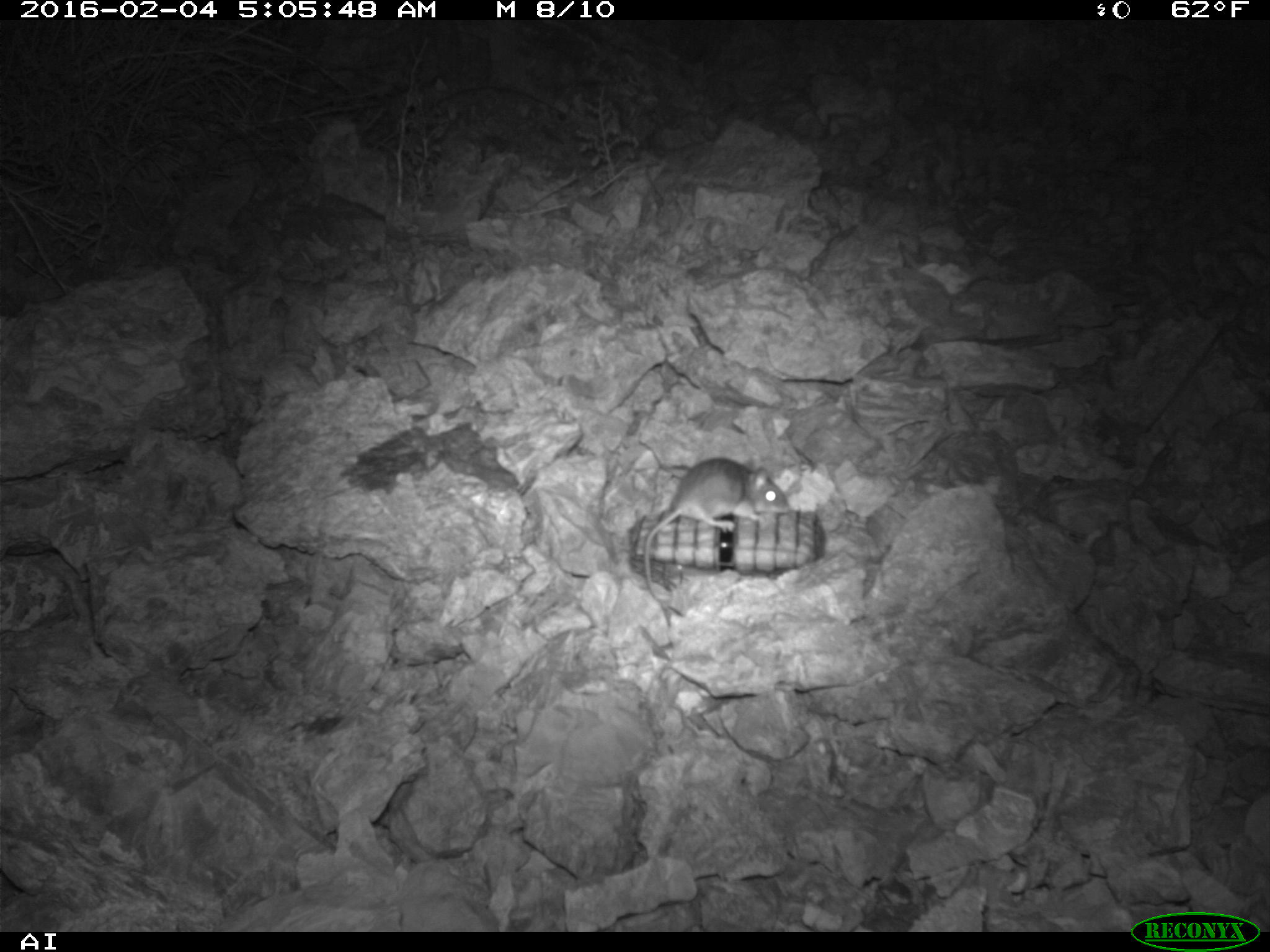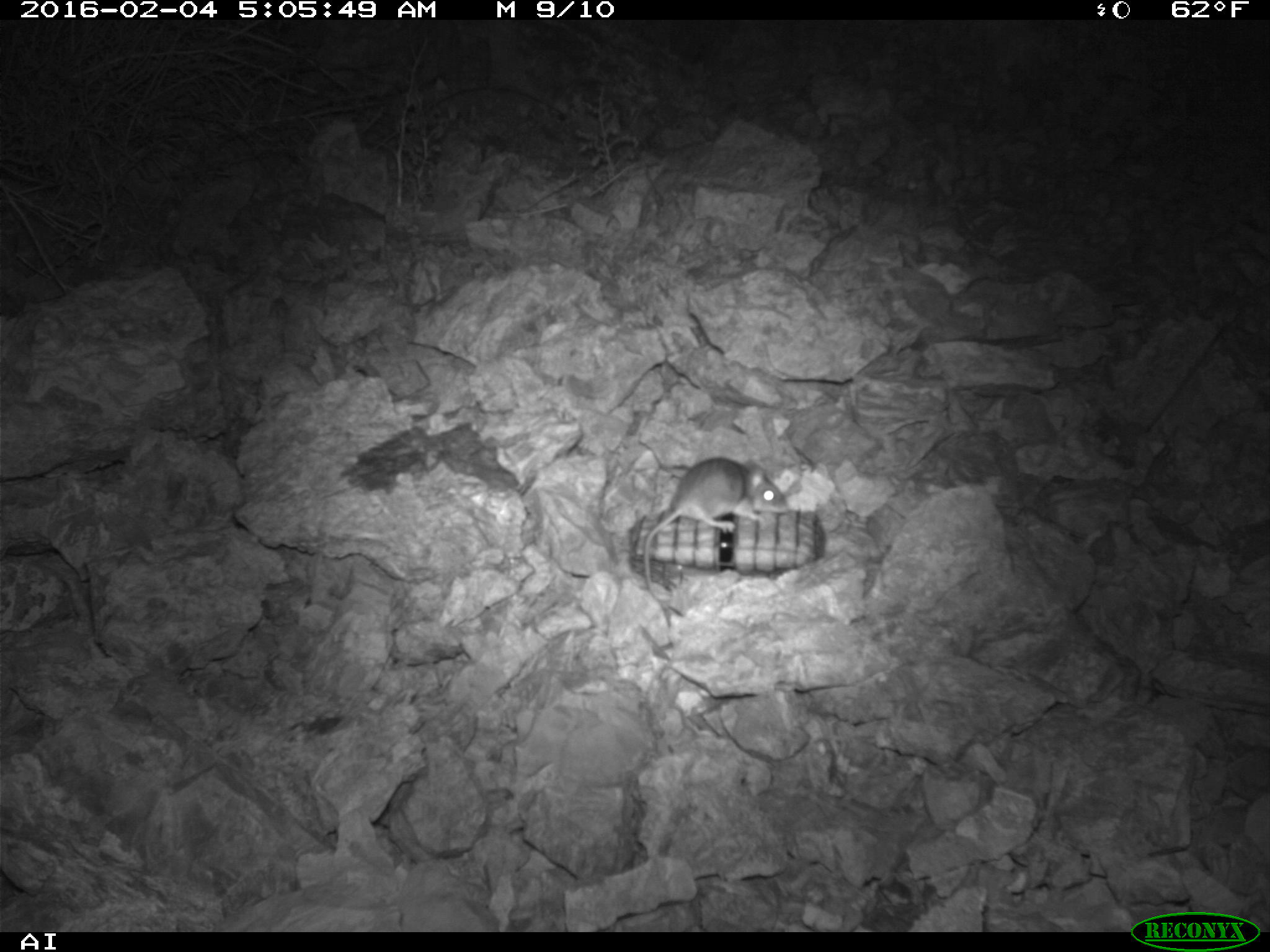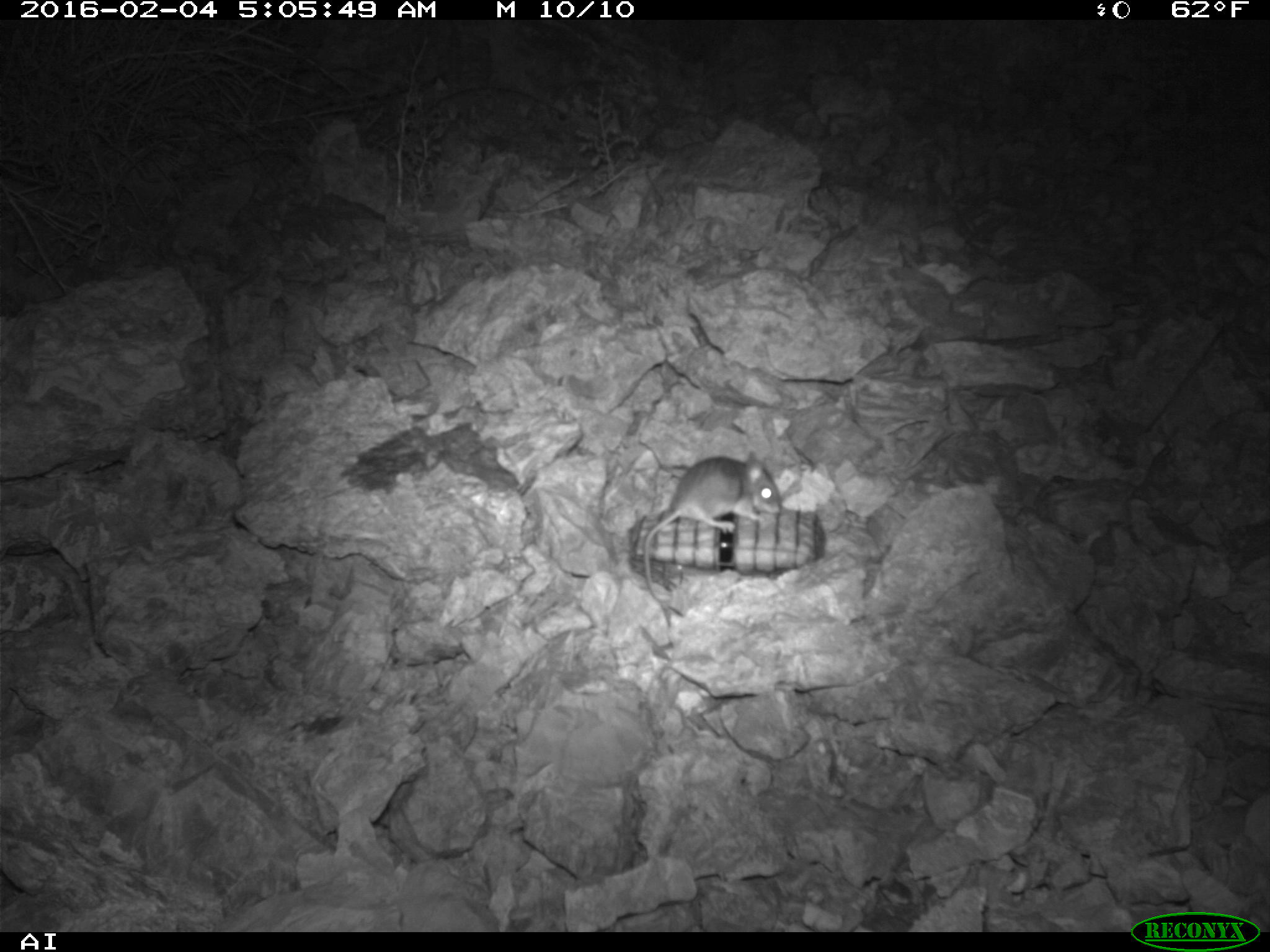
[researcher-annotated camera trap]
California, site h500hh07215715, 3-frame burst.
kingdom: Animalia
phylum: Chordata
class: Mammalia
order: Rodentia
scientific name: Rodentia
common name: rodent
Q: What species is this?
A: Rodent (Rodentia).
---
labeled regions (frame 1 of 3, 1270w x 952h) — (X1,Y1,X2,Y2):
rodent: (643,458,790,624)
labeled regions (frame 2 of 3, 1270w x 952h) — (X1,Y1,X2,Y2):
rodent: (643,456,788,612)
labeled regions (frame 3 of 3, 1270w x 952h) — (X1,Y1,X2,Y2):
rodent: (644,449,781,627)